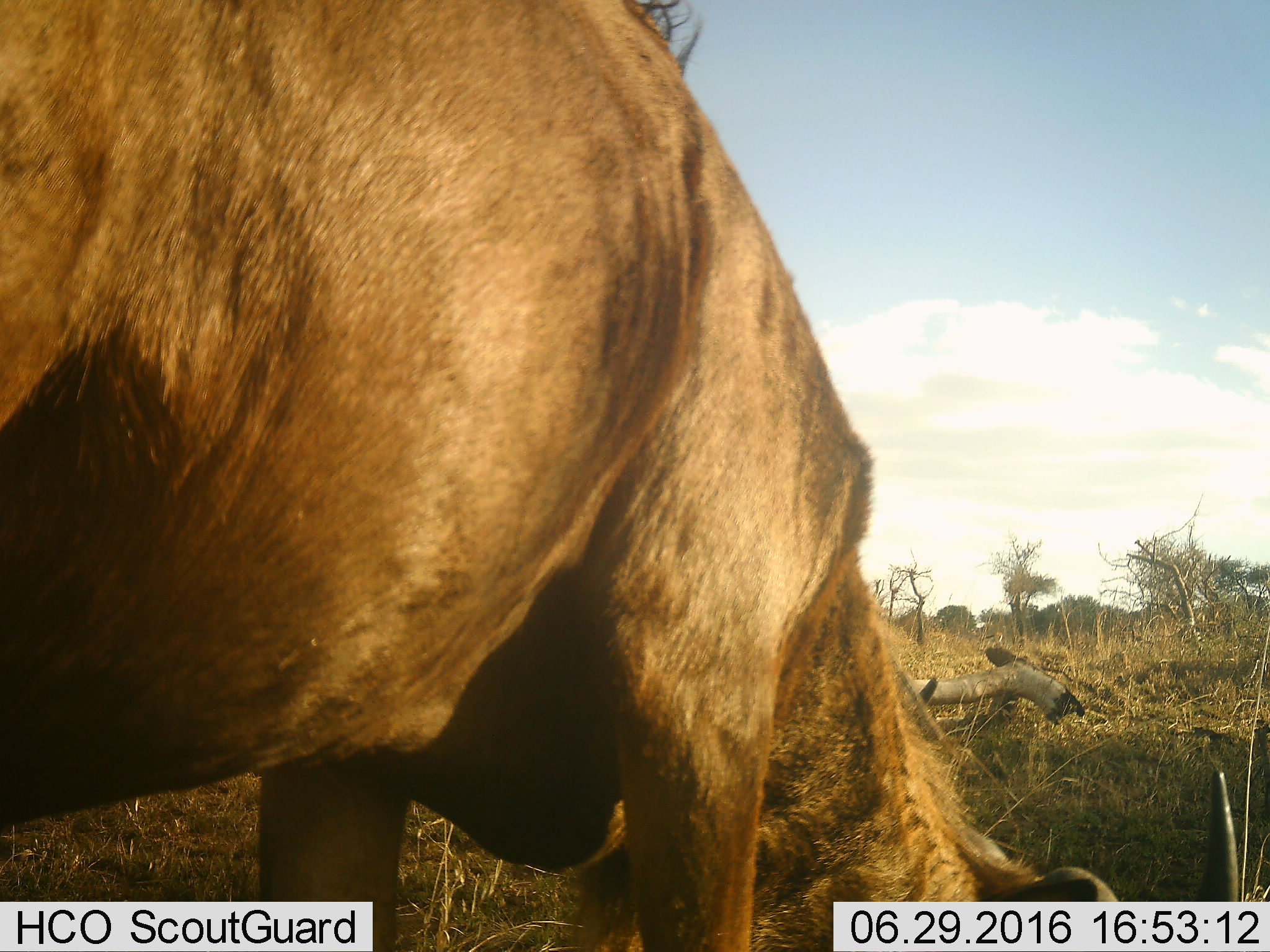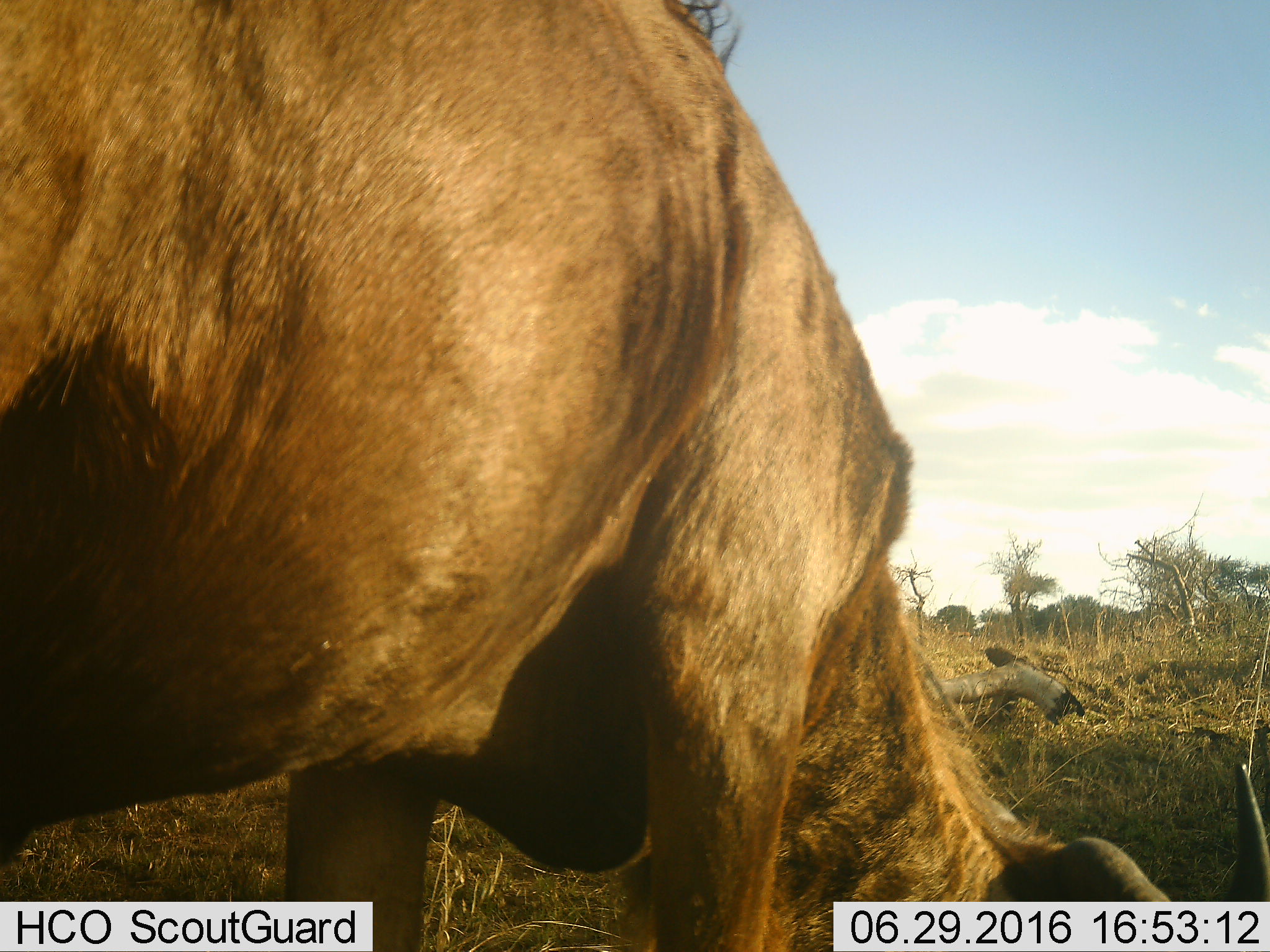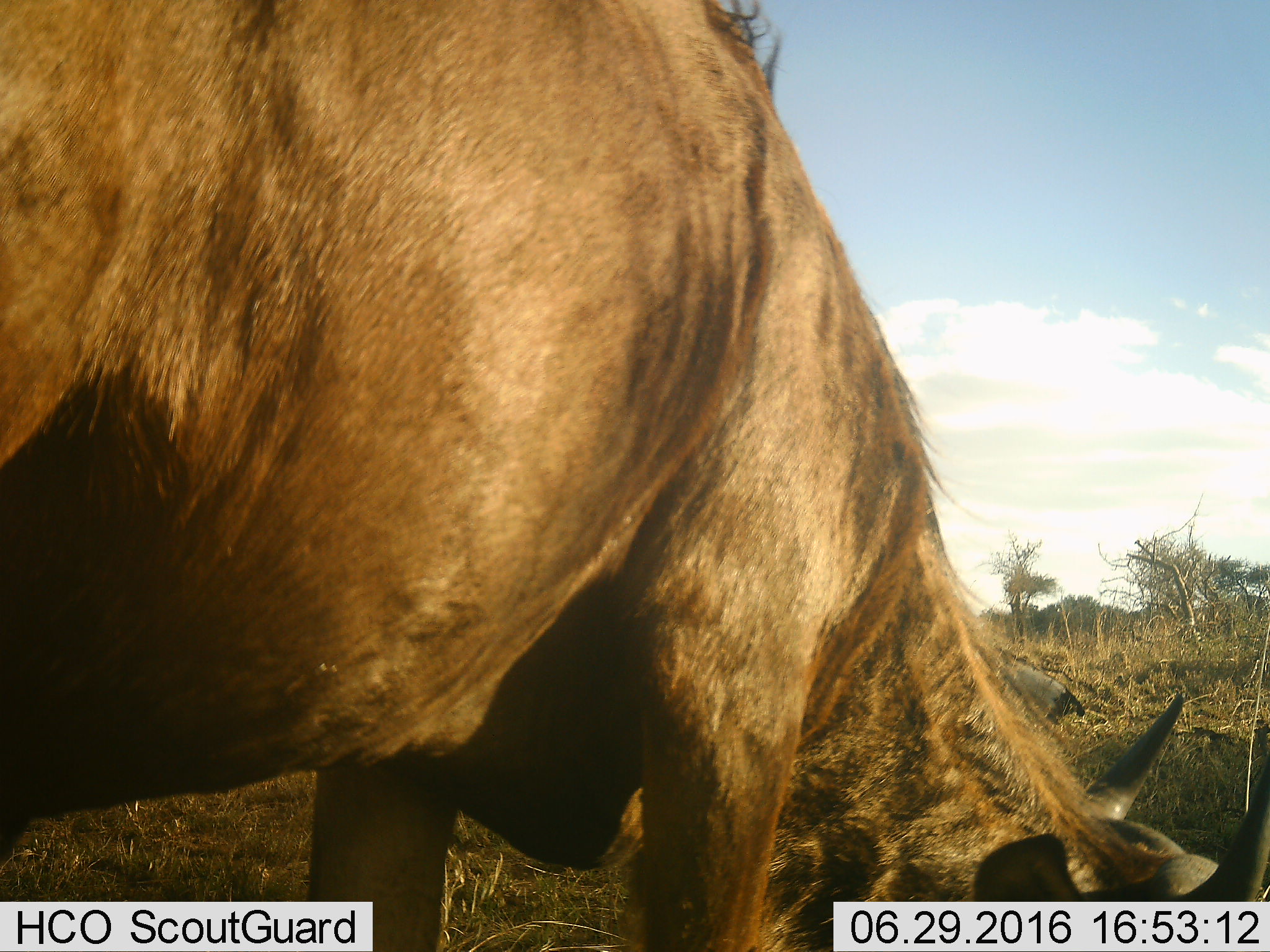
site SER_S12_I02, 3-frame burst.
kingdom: Animalia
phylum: Chordata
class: Mammalia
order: Artiodactyla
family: Bovidae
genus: Connochaetes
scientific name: Connochaetes taurinus taurinus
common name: blue wildebeest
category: wildebeestblue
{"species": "wildebeestblue (blue wildebeest) (Connochaetes taurinus taurinus)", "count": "1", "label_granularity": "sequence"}